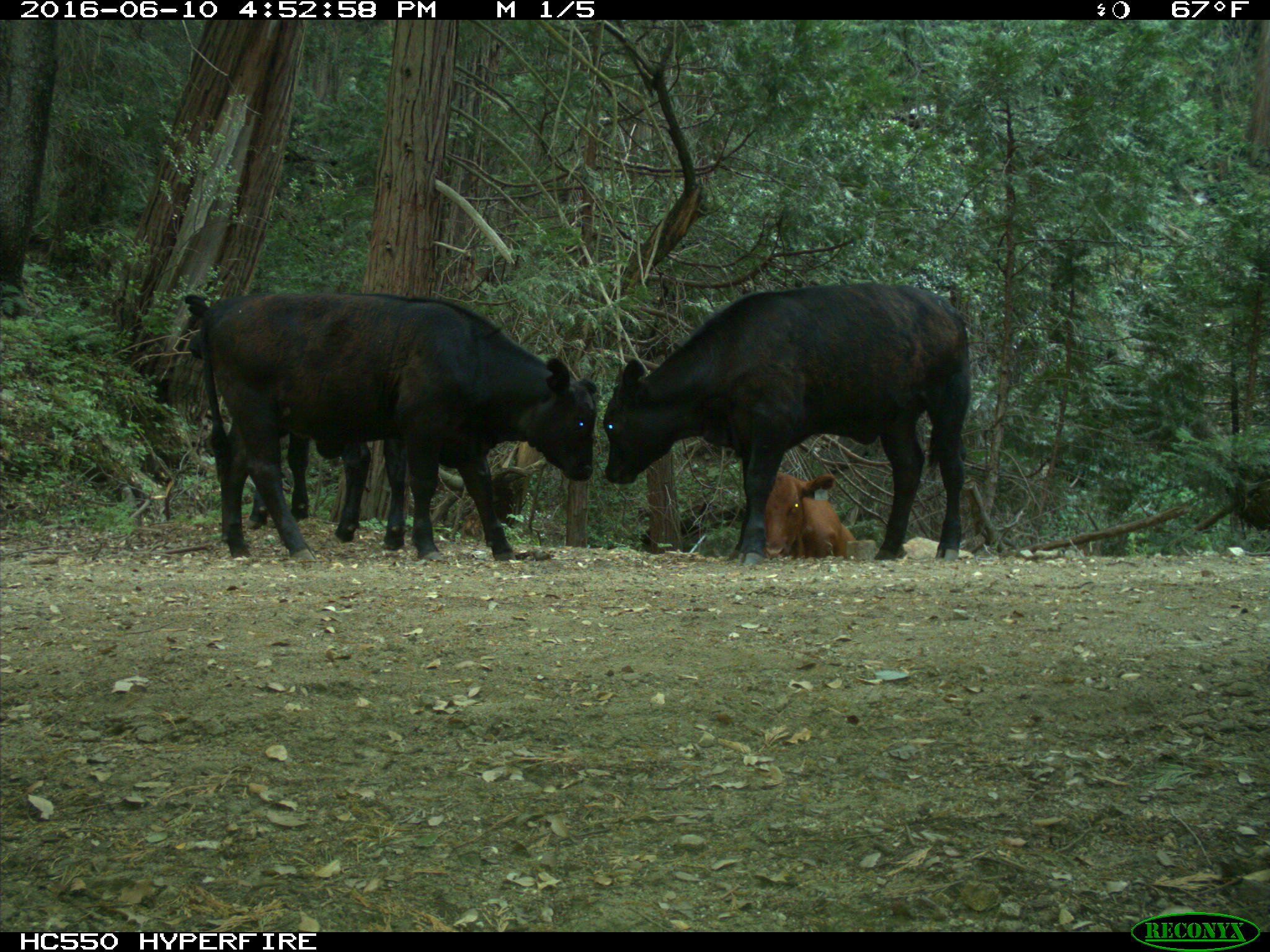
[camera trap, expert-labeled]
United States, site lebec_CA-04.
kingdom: Animalia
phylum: Chordata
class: Mammalia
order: Artiodactyla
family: Bovidae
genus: Bos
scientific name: Bos taurus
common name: domestic cow